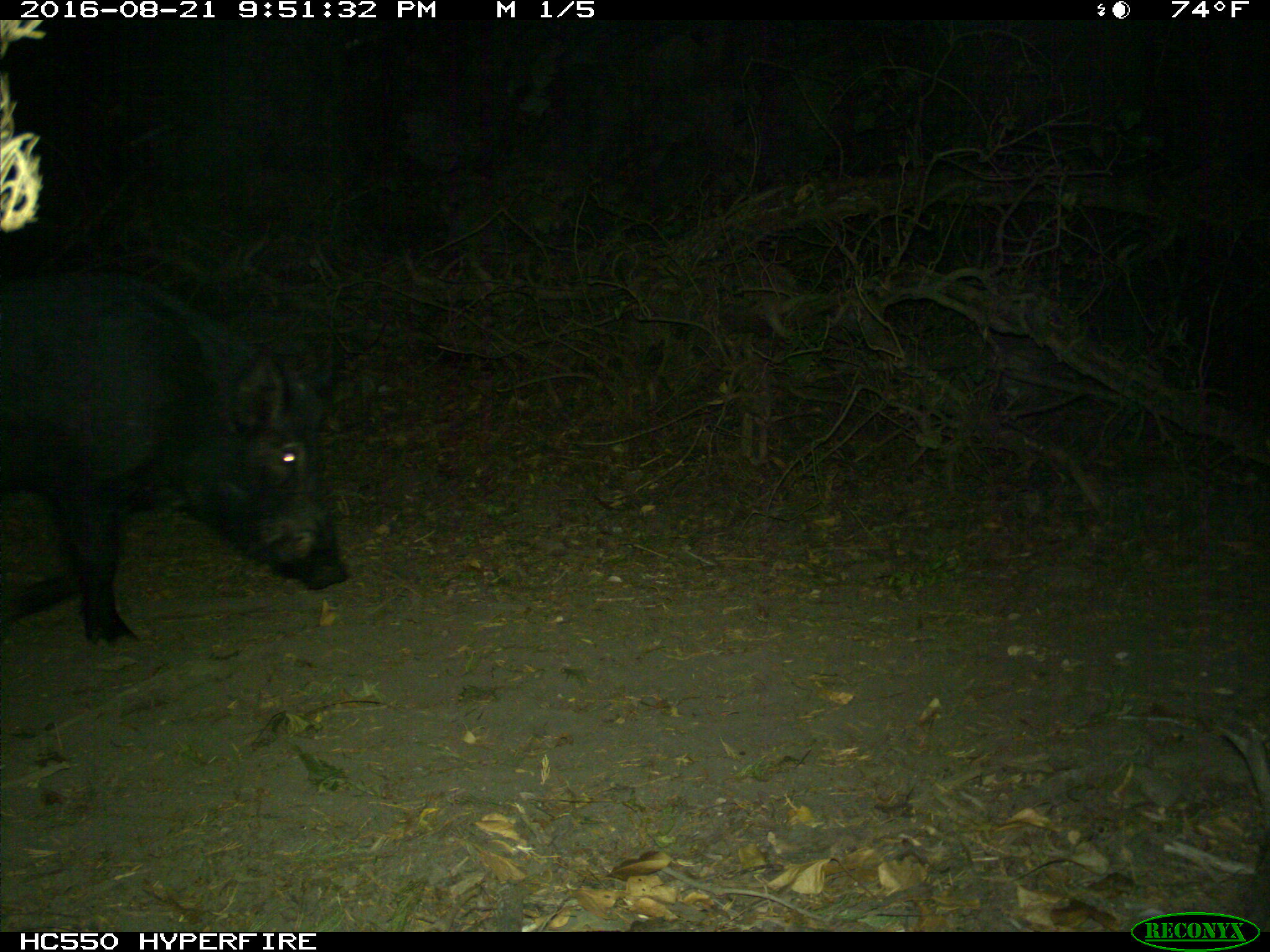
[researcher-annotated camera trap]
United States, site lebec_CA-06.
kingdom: Animalia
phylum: Chordata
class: Mammalia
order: Artiodactyla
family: Suidae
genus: Sus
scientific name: Sus scrofa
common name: wild boar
Sus scrofa (wild boar).